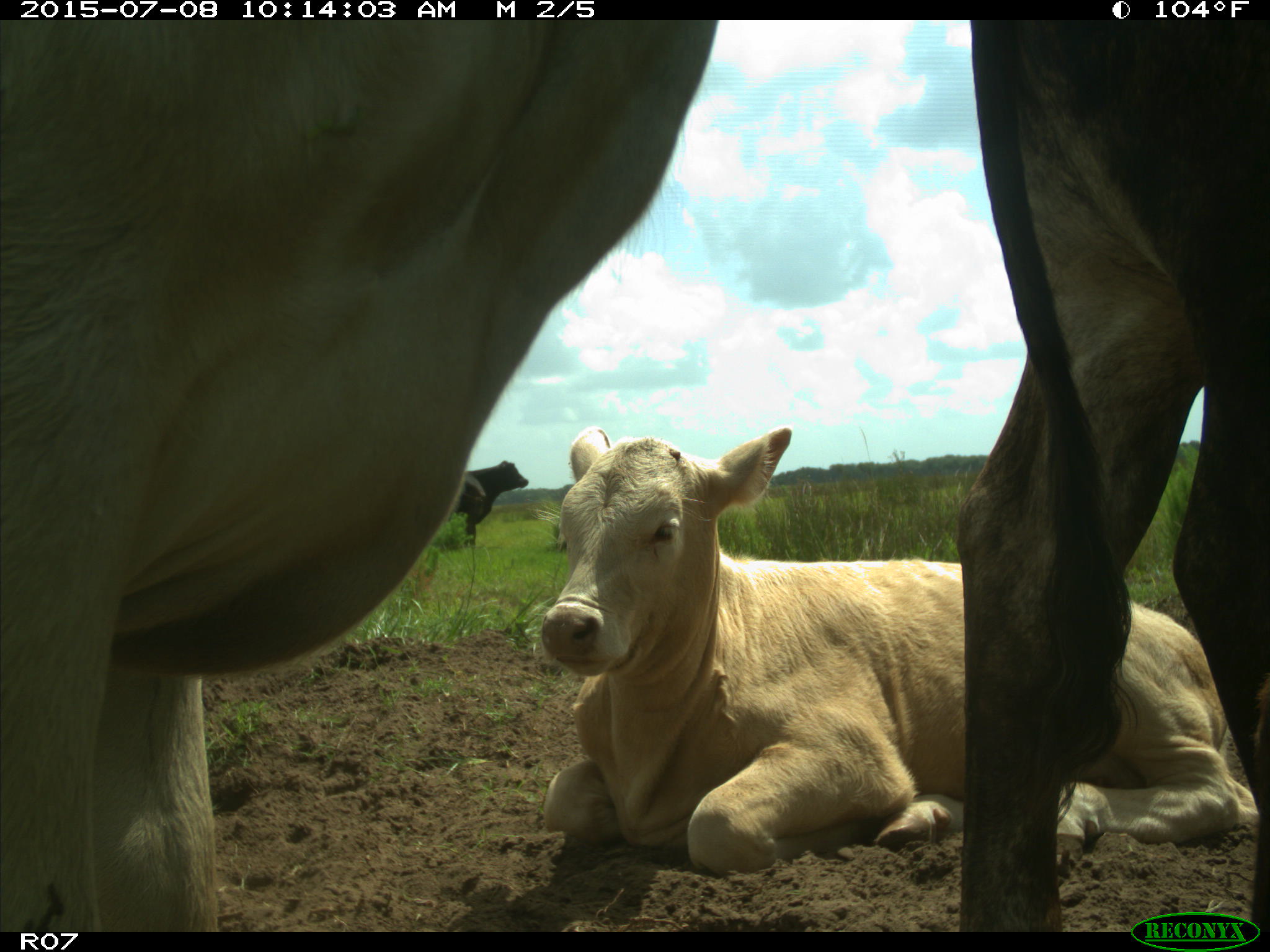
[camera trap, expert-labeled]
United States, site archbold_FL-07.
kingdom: Animalia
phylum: Chordata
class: Mammalia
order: Artiodactyla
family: Bovidae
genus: Bos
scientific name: Bos taurus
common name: domestic cow